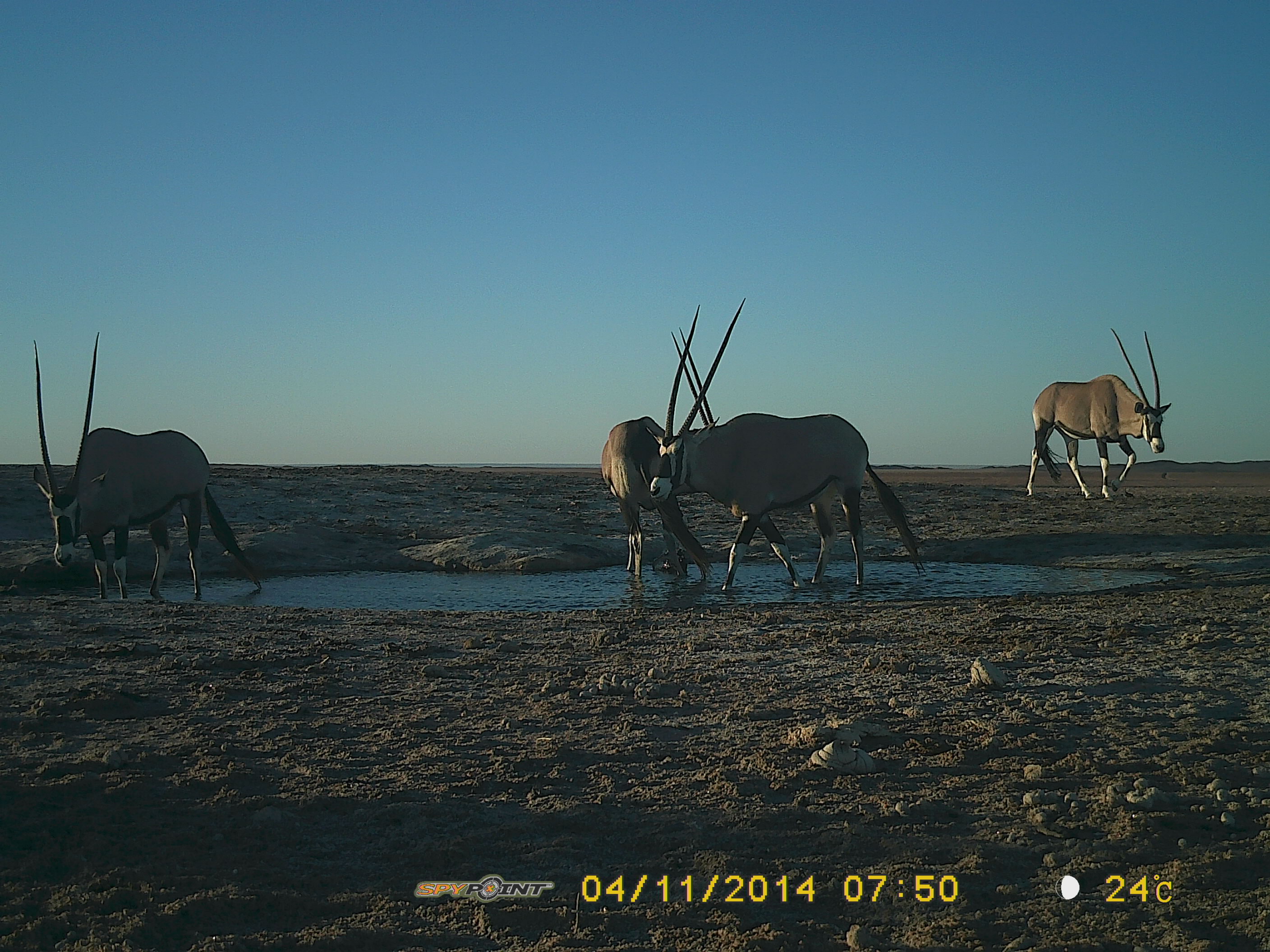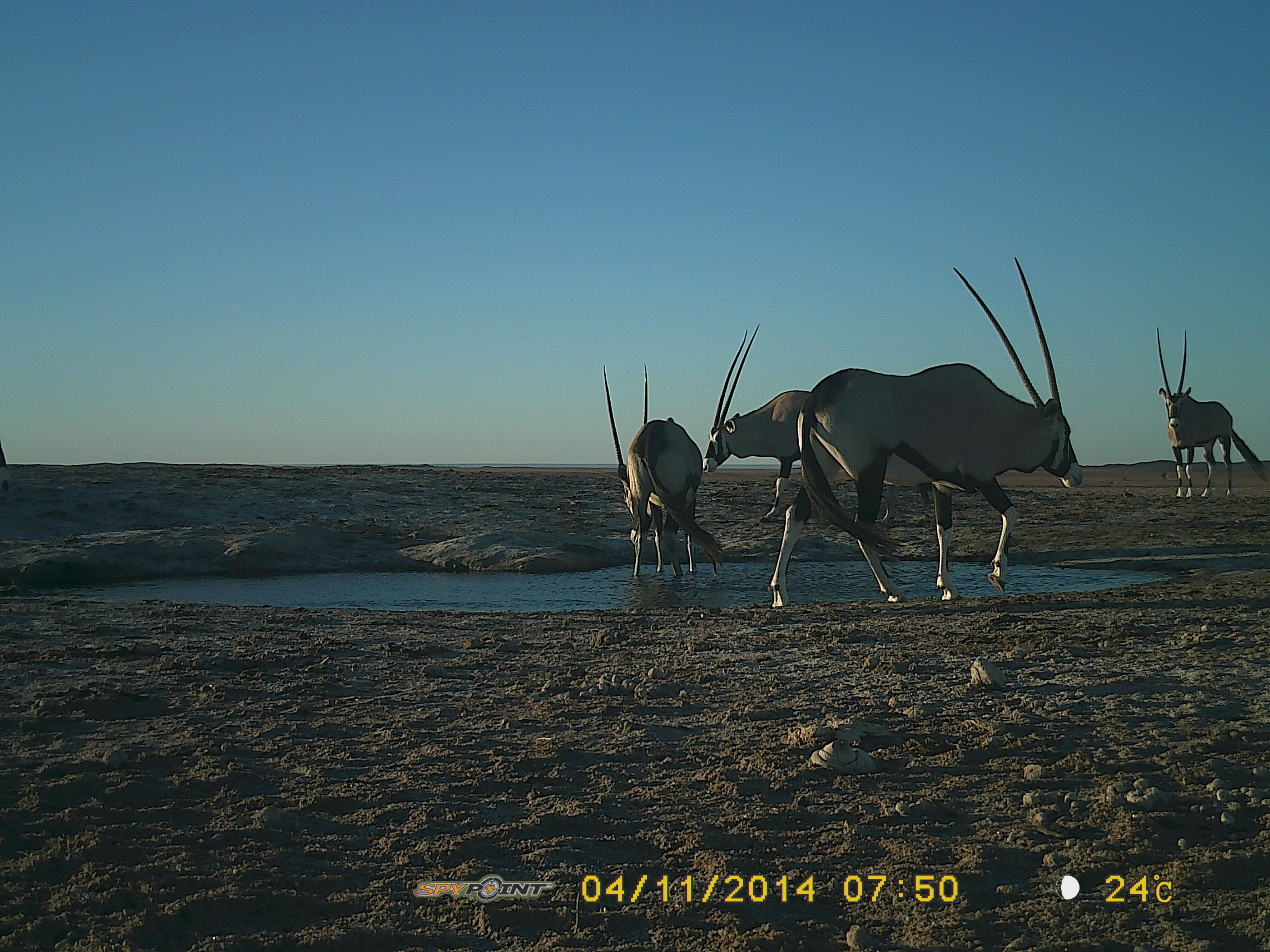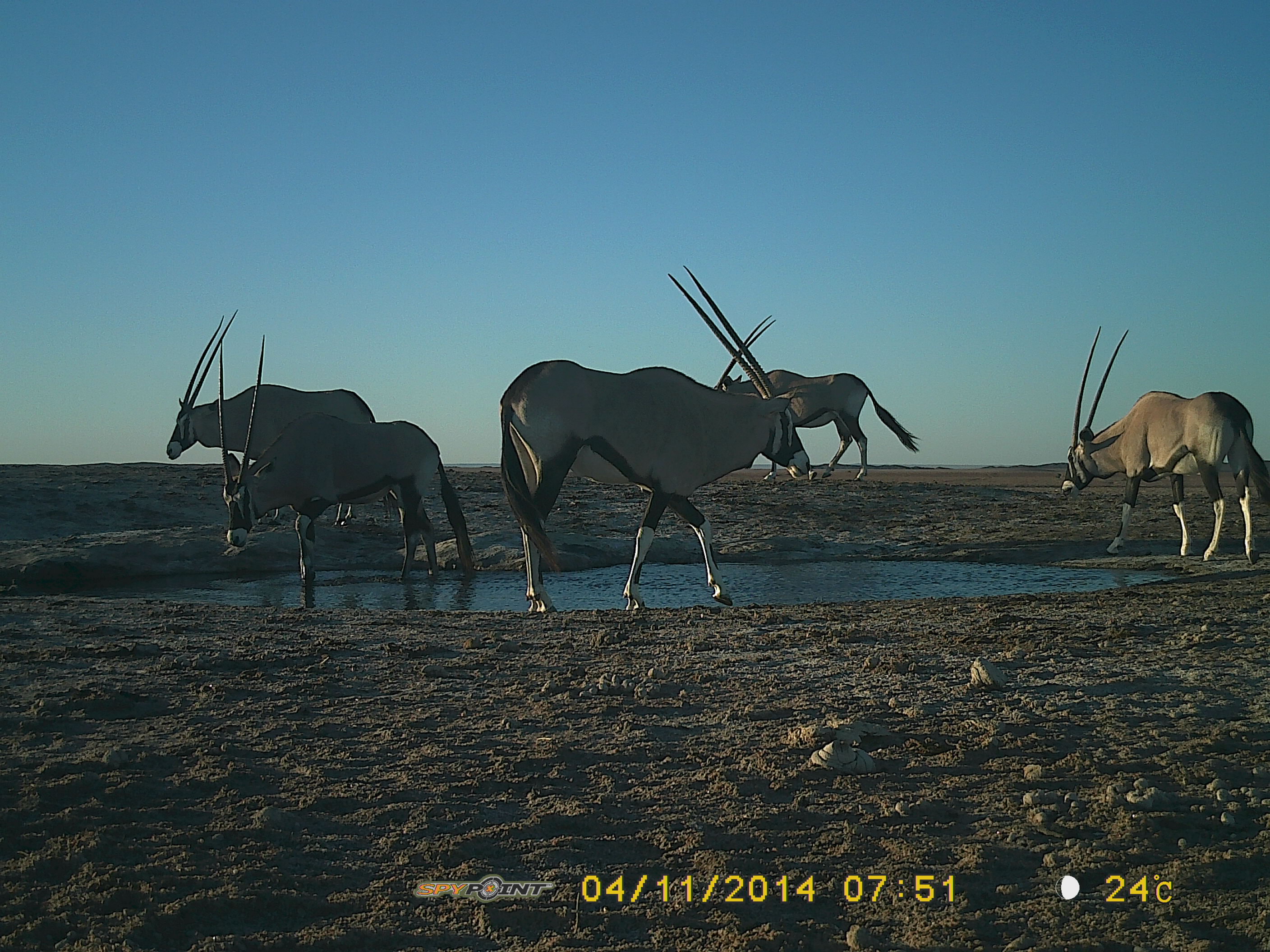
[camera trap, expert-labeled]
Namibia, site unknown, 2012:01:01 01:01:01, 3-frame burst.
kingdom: Animalia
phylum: Chordata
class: Mammalia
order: Artiodactyla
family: Bovidae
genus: Oryx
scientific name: Oryx gazella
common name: gemsbok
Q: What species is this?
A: Oryx gazella (gemsbok).